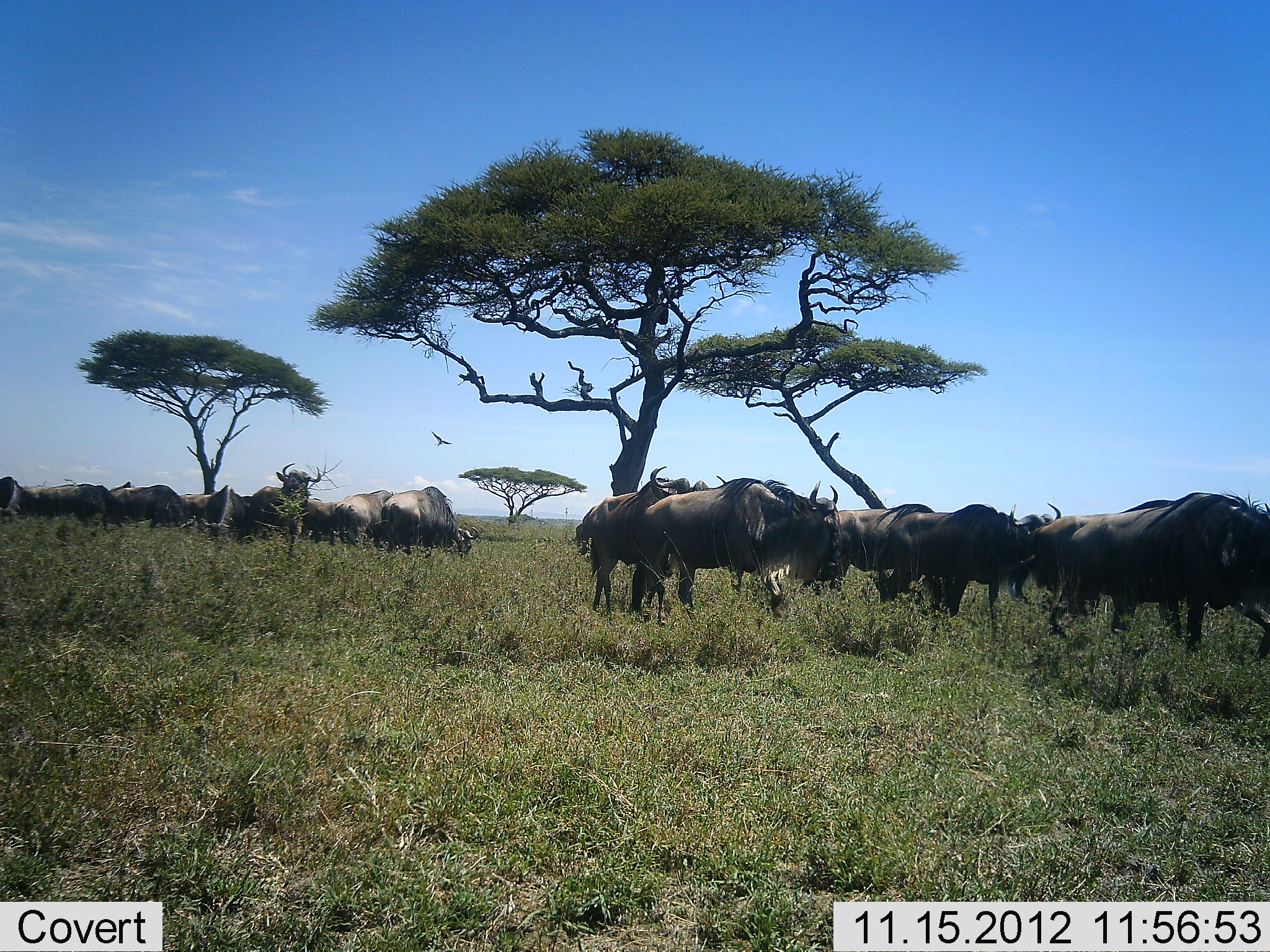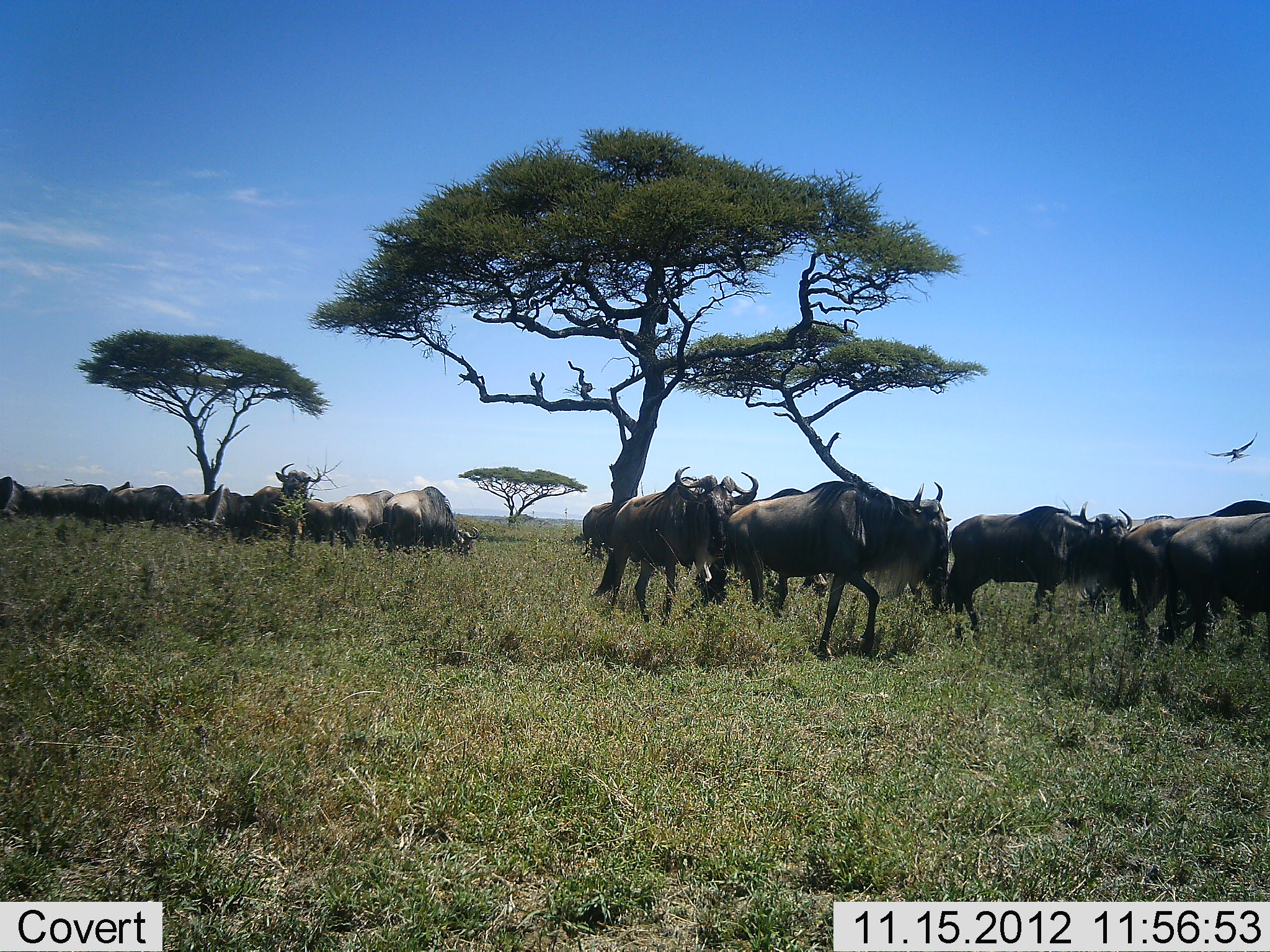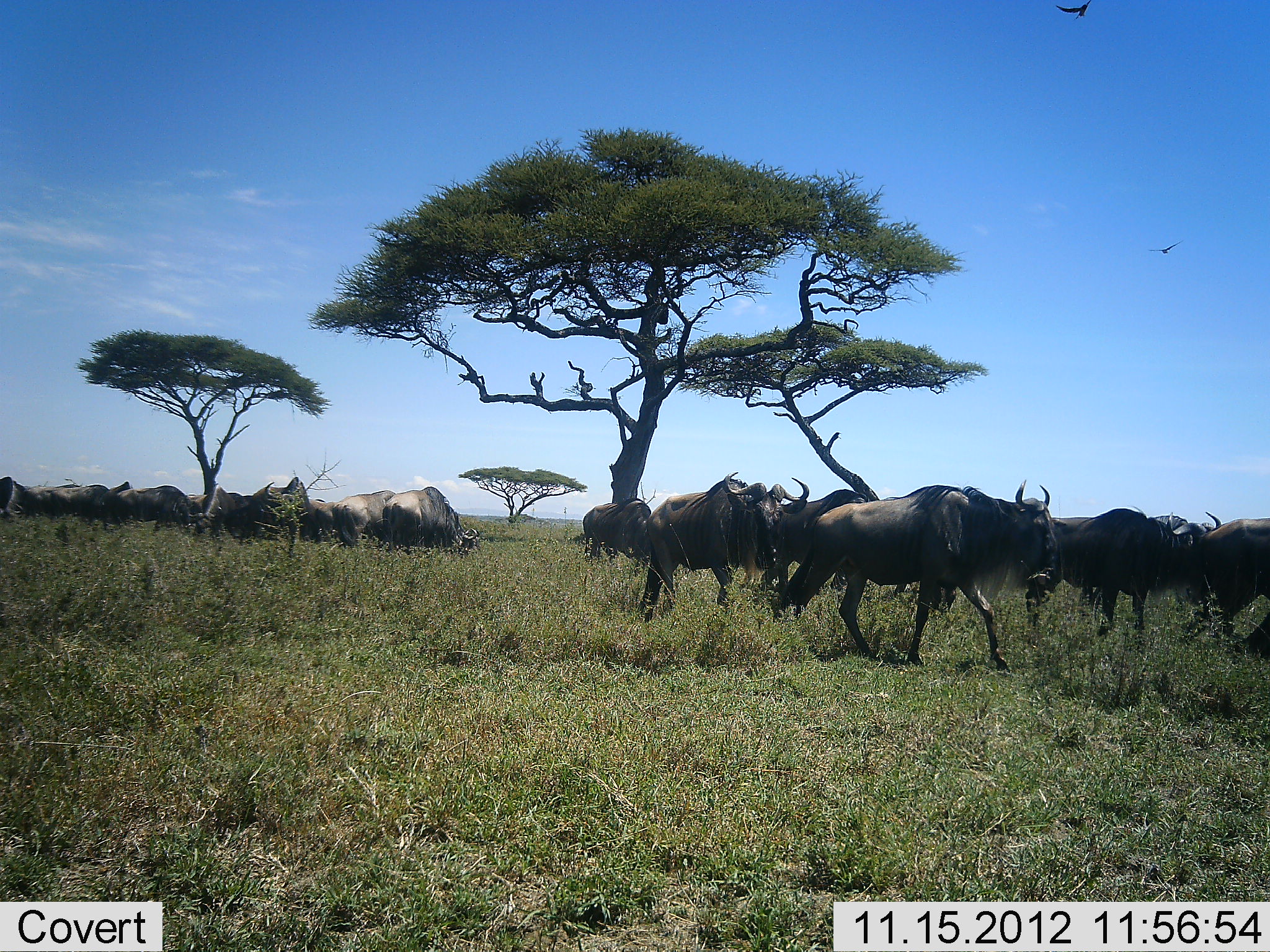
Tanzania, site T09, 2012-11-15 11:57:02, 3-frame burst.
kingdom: Animalia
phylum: Chordata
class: Mammalia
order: Artiodactyla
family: Bovidae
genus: Connochaetes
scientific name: Connochaetes taurinus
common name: blue wildebeest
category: wildebeest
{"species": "wildebeest (blue wildebeest) (Connochaetes taurinus)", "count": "11-50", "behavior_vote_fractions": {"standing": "69%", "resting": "6%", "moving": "62%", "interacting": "6%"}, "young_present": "0%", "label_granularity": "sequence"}